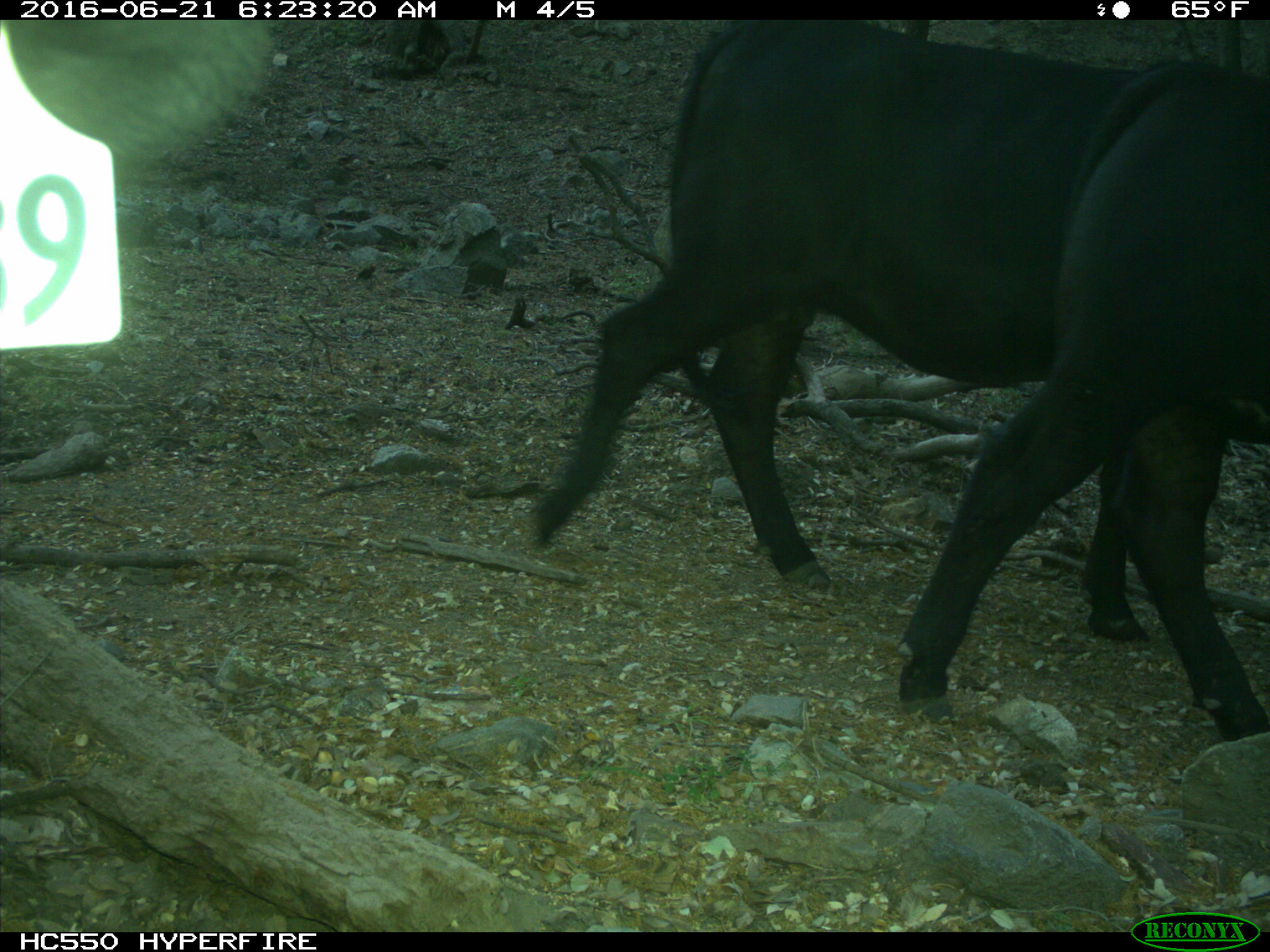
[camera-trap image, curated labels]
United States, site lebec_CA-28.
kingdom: Animalia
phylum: Chordata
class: Mammalia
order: Artiodactyla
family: Bovidae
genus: Bos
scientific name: Bos taurus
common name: domestic cow